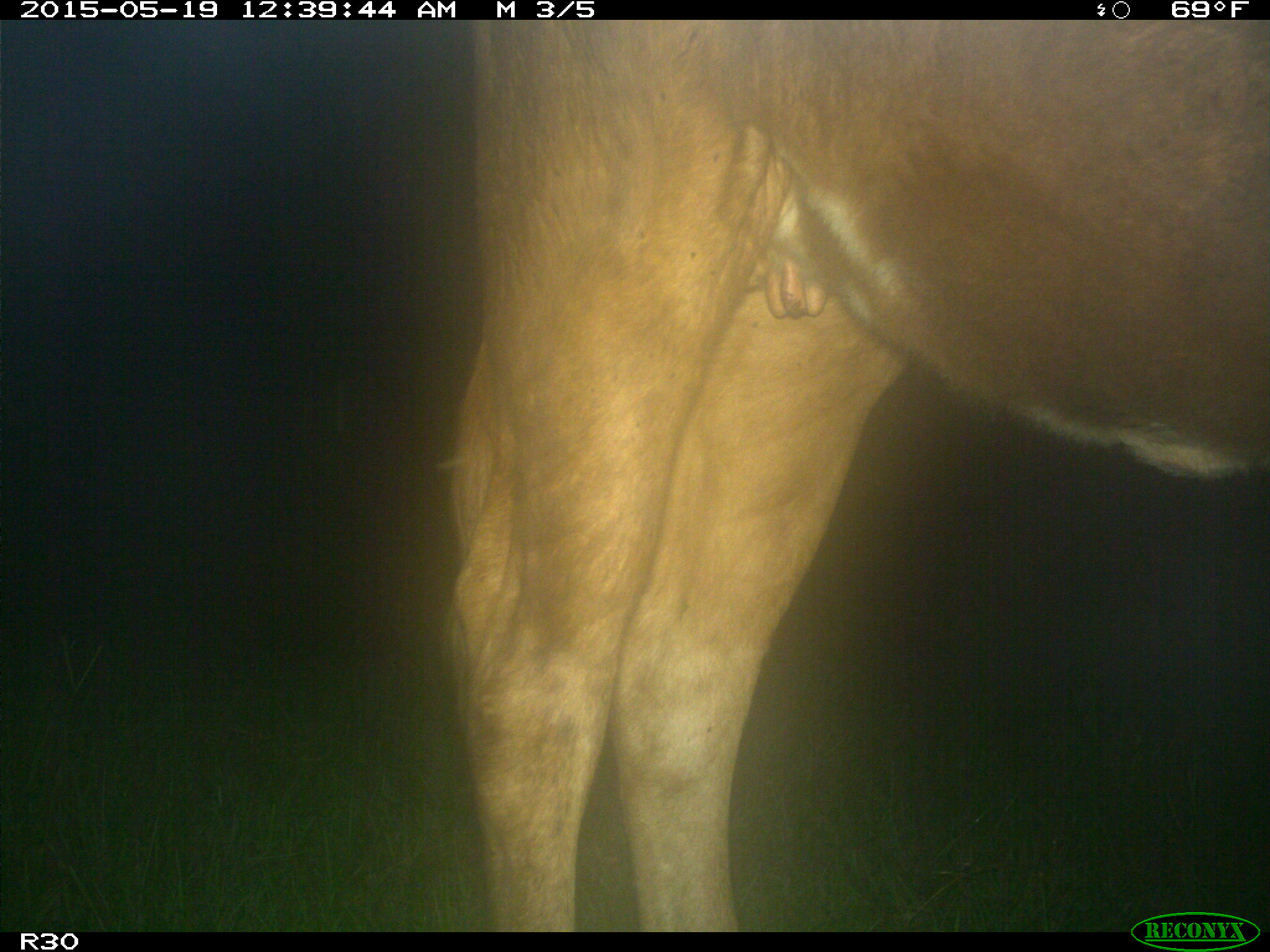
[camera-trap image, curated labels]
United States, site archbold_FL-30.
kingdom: Animalia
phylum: Chordata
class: Mammalia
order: Artiodactyla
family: Bovidae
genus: Bos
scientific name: Bos taurus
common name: domestic cow